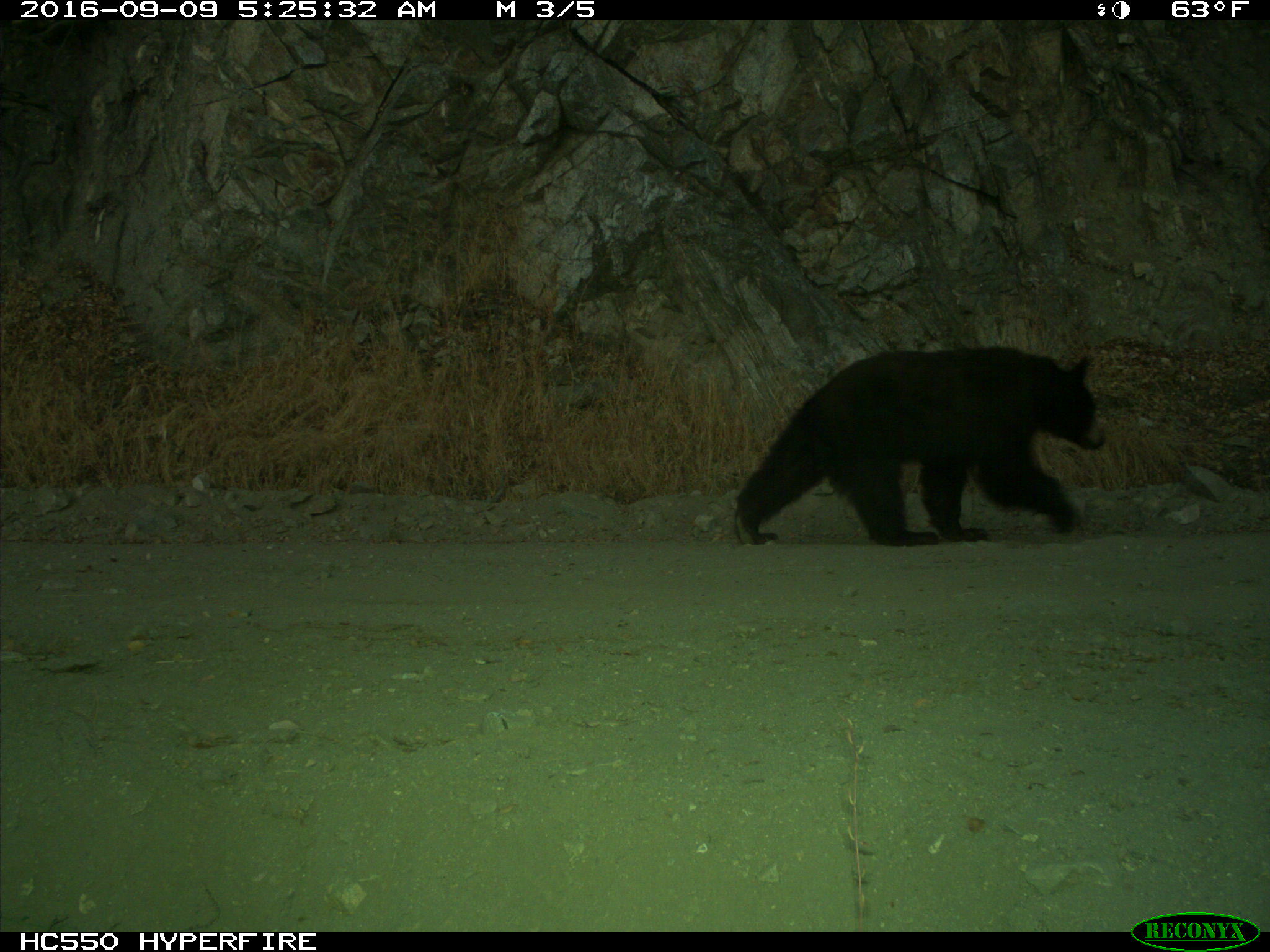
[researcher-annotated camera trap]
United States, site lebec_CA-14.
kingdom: Animalia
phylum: Chordata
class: Mammalia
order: Carnivora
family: Ursidae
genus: Ursus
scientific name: Ursus americanus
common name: american black bear